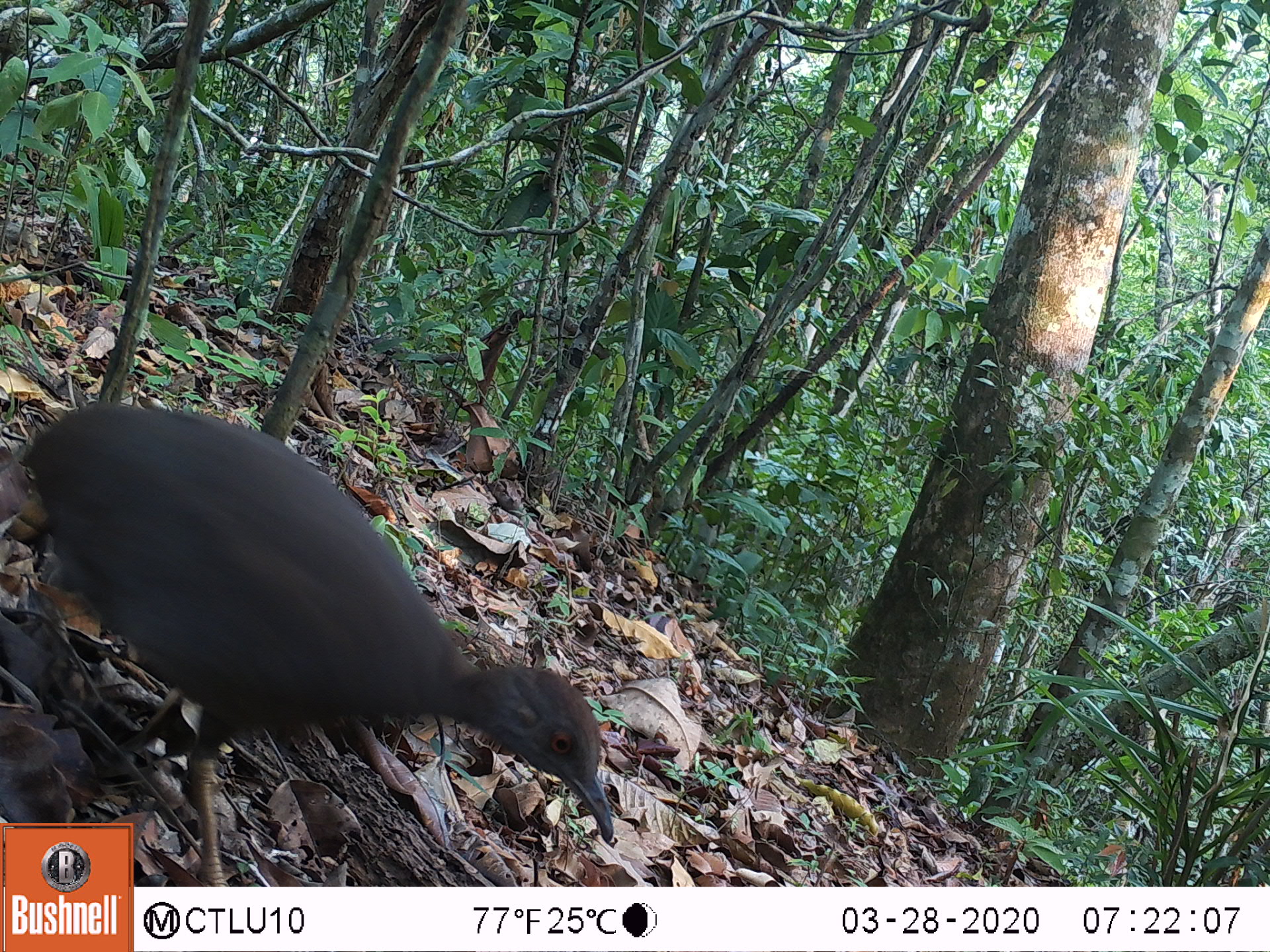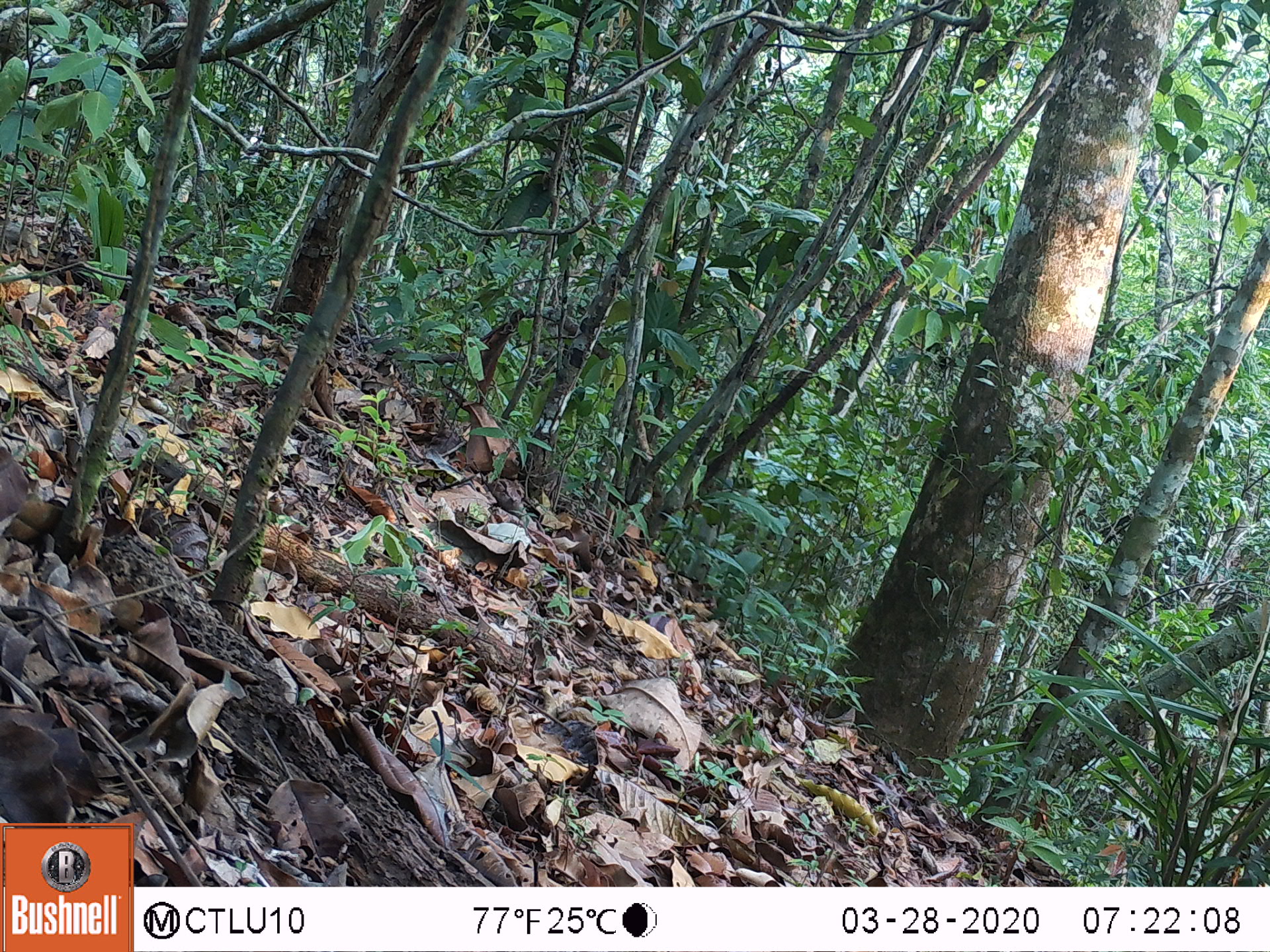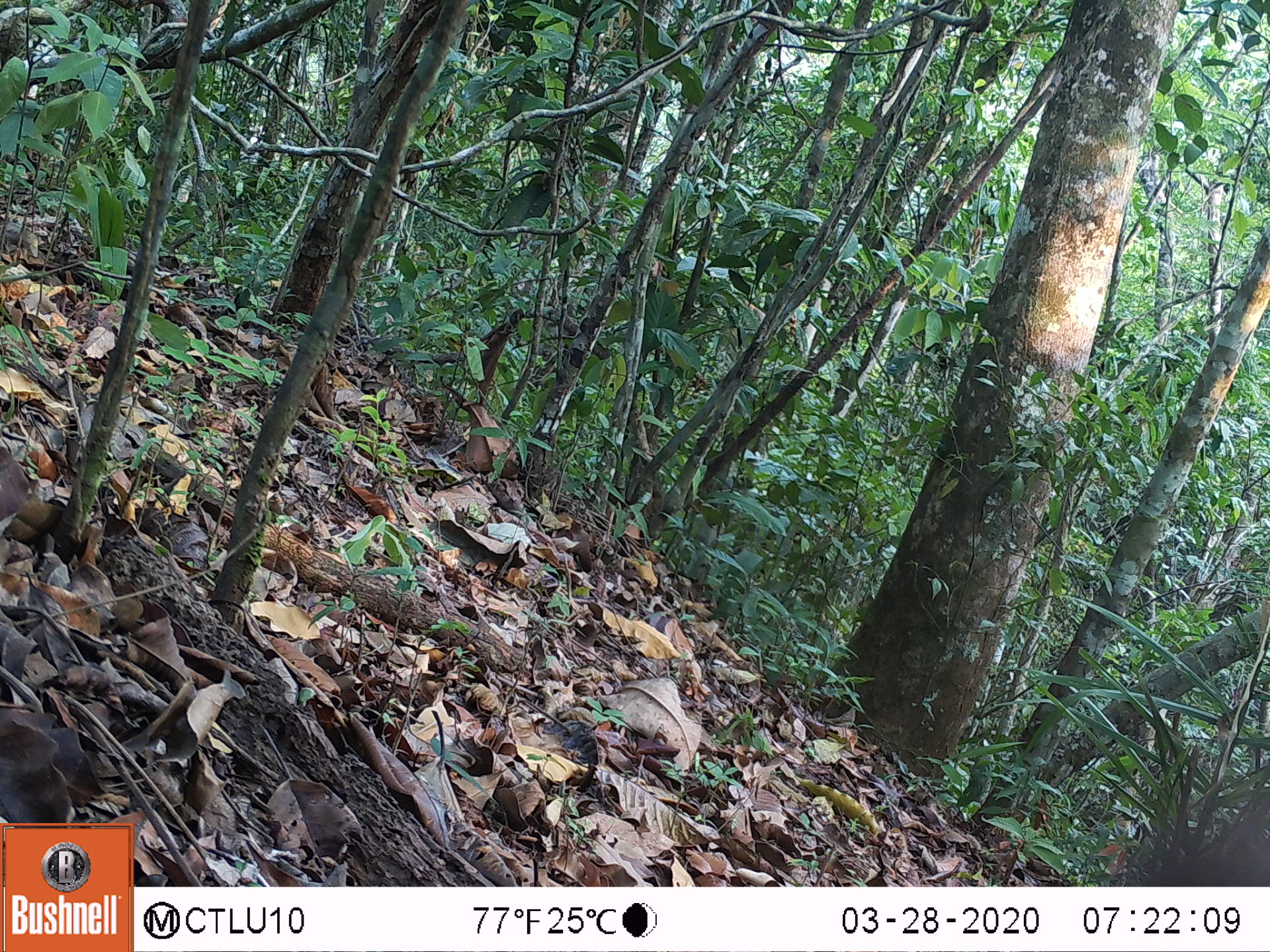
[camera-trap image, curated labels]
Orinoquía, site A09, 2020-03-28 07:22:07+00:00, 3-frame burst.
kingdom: Animalia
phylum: Chordata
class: Aves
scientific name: Aves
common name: bird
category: unknown bird